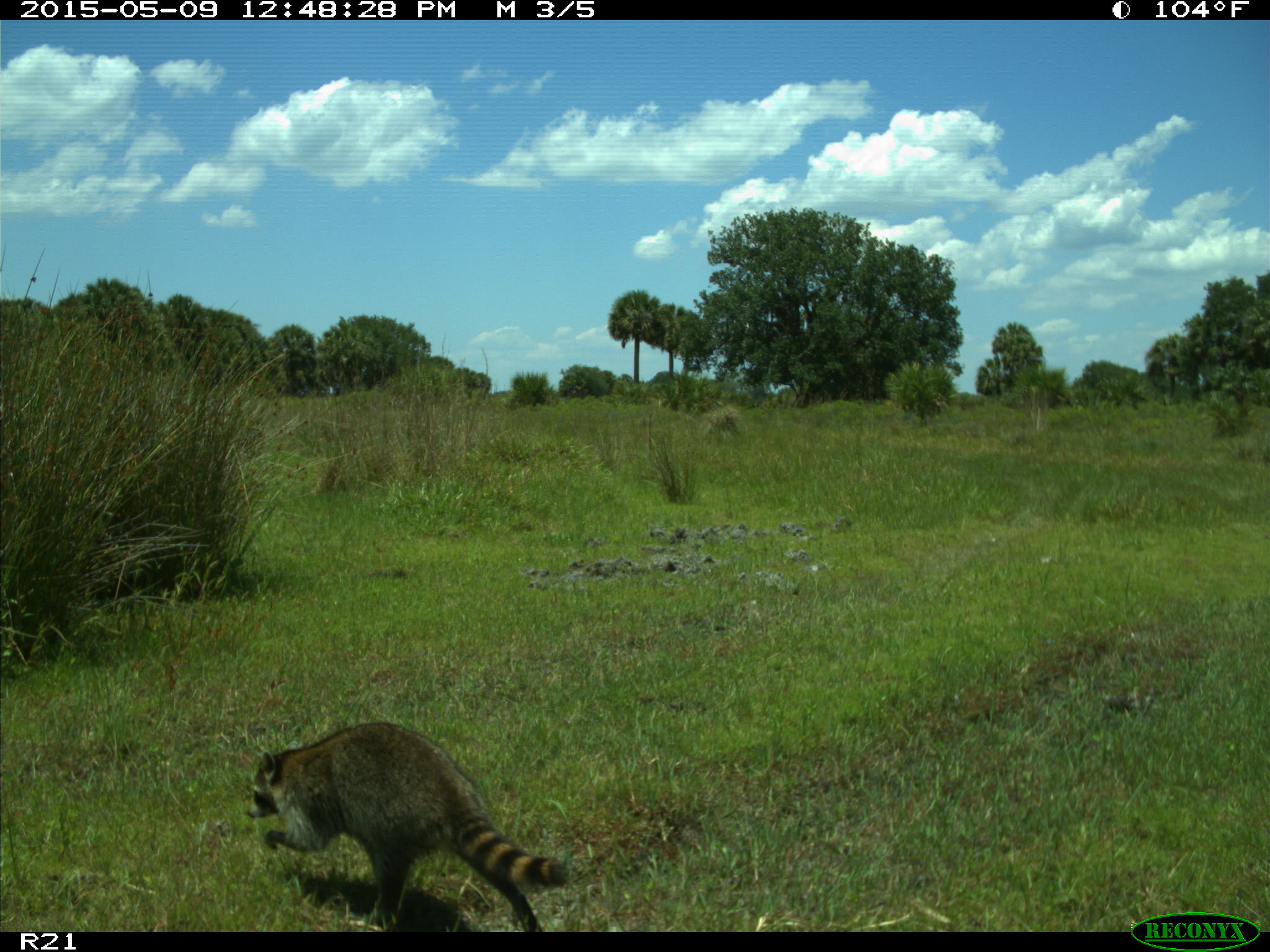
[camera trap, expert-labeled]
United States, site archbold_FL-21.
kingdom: Animalia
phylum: Chordata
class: Mammalia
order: Carnivora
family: Procyonidae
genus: Procyon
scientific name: Procyon lotor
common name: common raccoon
Procyon lotor (common raccoon).